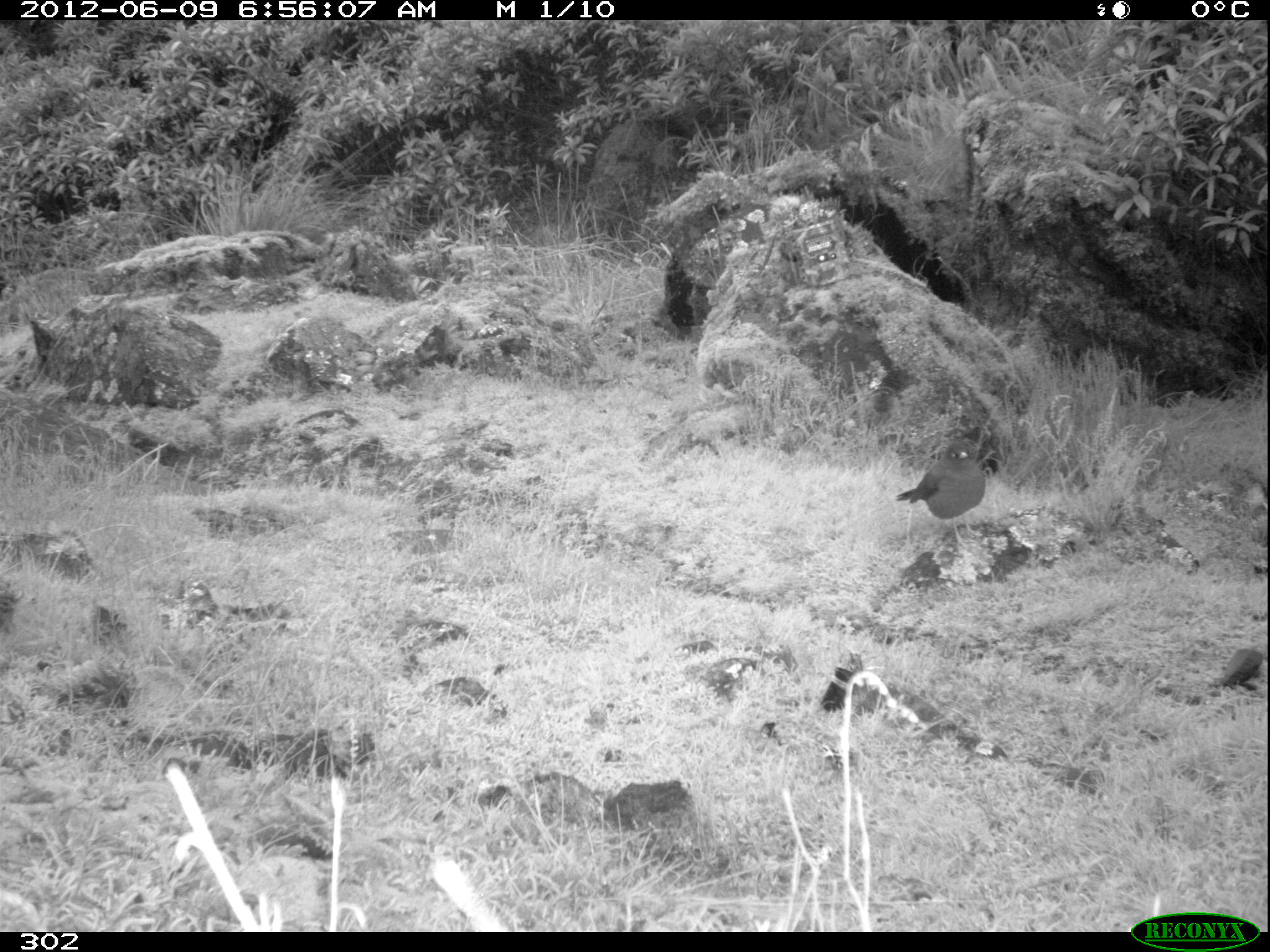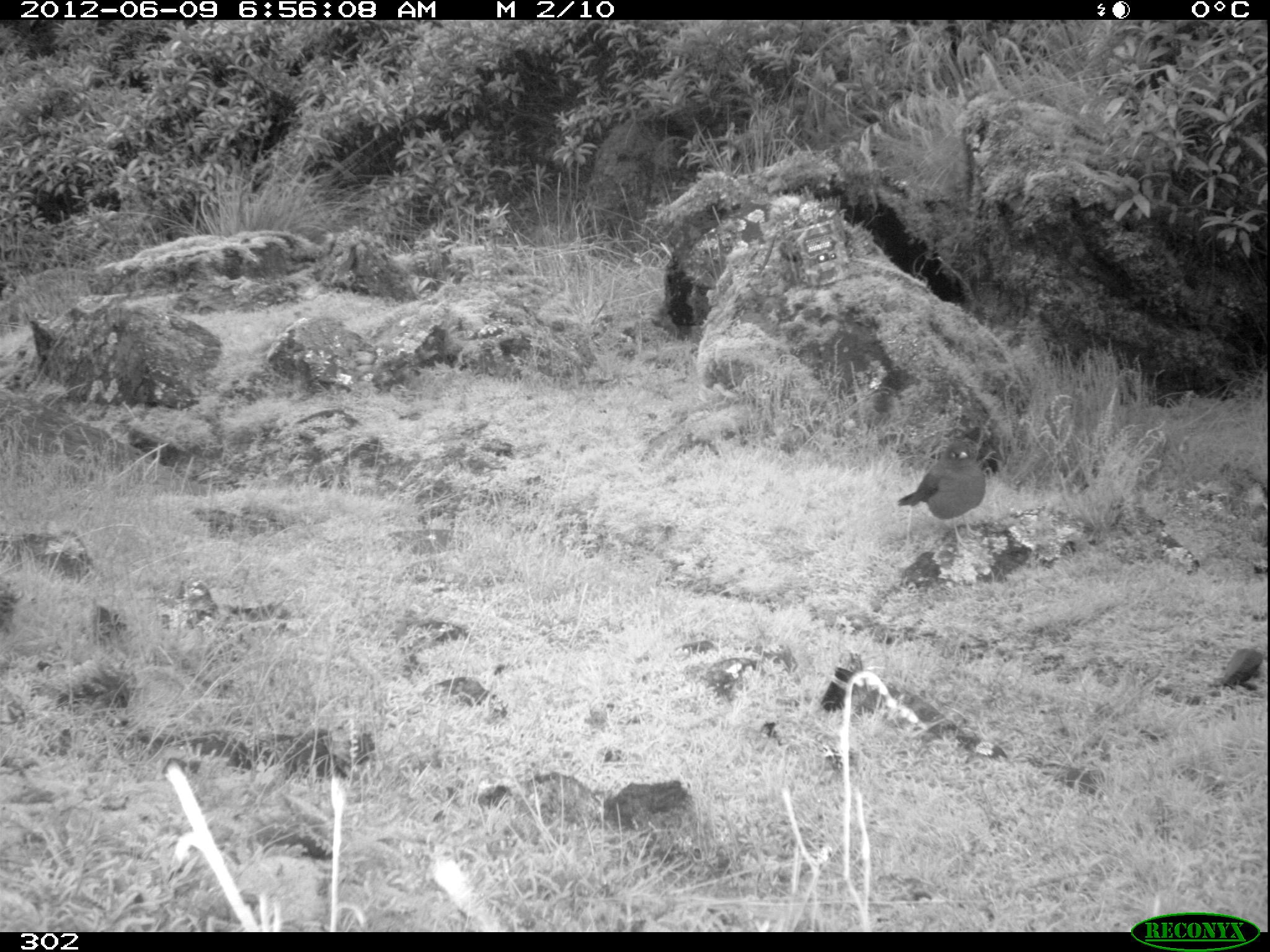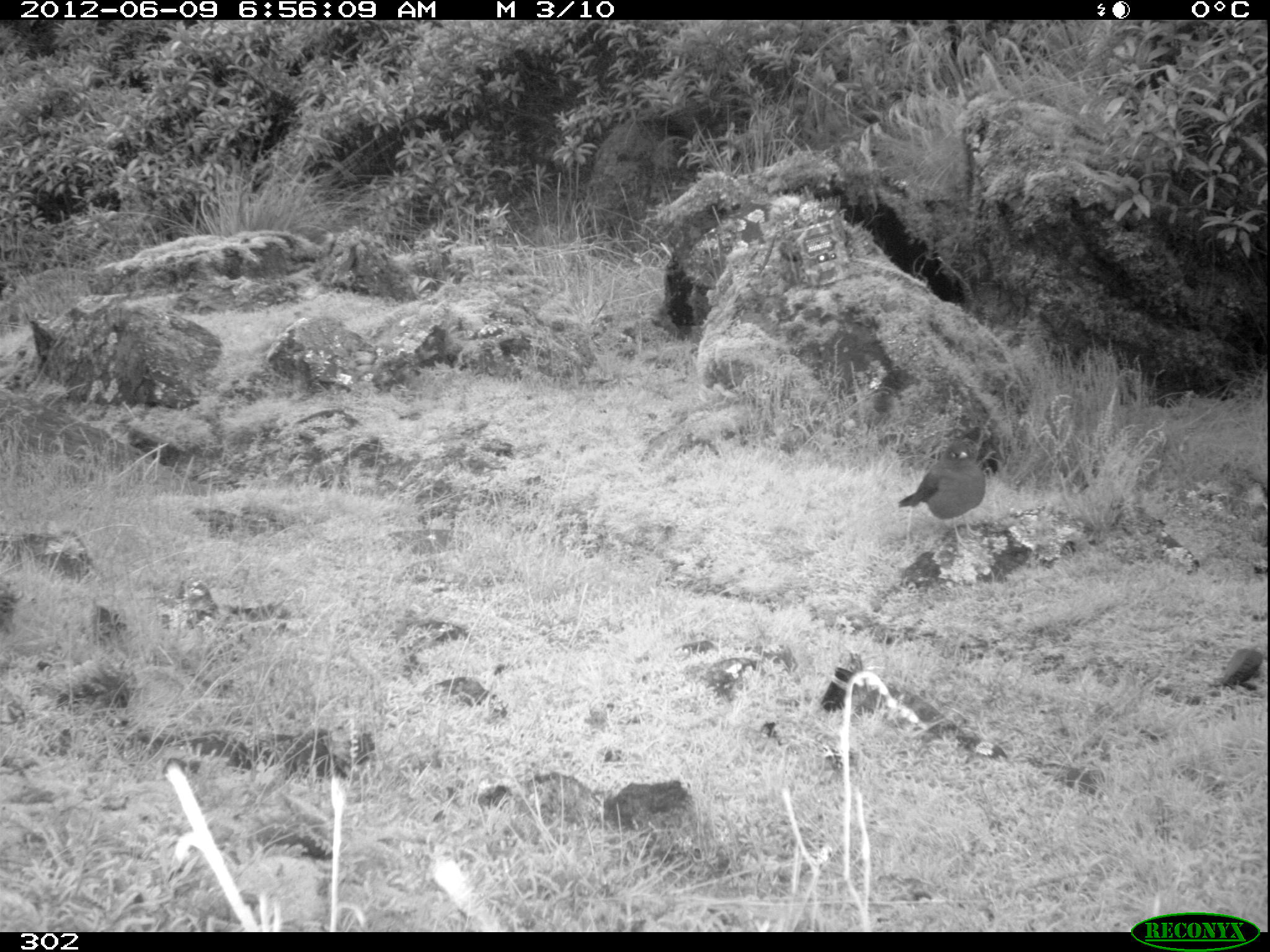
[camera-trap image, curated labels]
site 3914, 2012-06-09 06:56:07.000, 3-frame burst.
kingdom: Animalia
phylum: Chordata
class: Aves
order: Passeriformes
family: Turdidae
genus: Turdus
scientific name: Turdus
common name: true thrushes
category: turdus sp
Turdus sp (true thrushes) (Turdus).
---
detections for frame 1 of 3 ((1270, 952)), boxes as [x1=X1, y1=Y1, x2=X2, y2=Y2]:
turdus sp: [x1=896, y1=440, x2=986, y2=546]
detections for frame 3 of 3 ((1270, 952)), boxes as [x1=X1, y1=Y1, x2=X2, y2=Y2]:
turdus sp: [x1=896, y1=440, x2=986, y2=546]